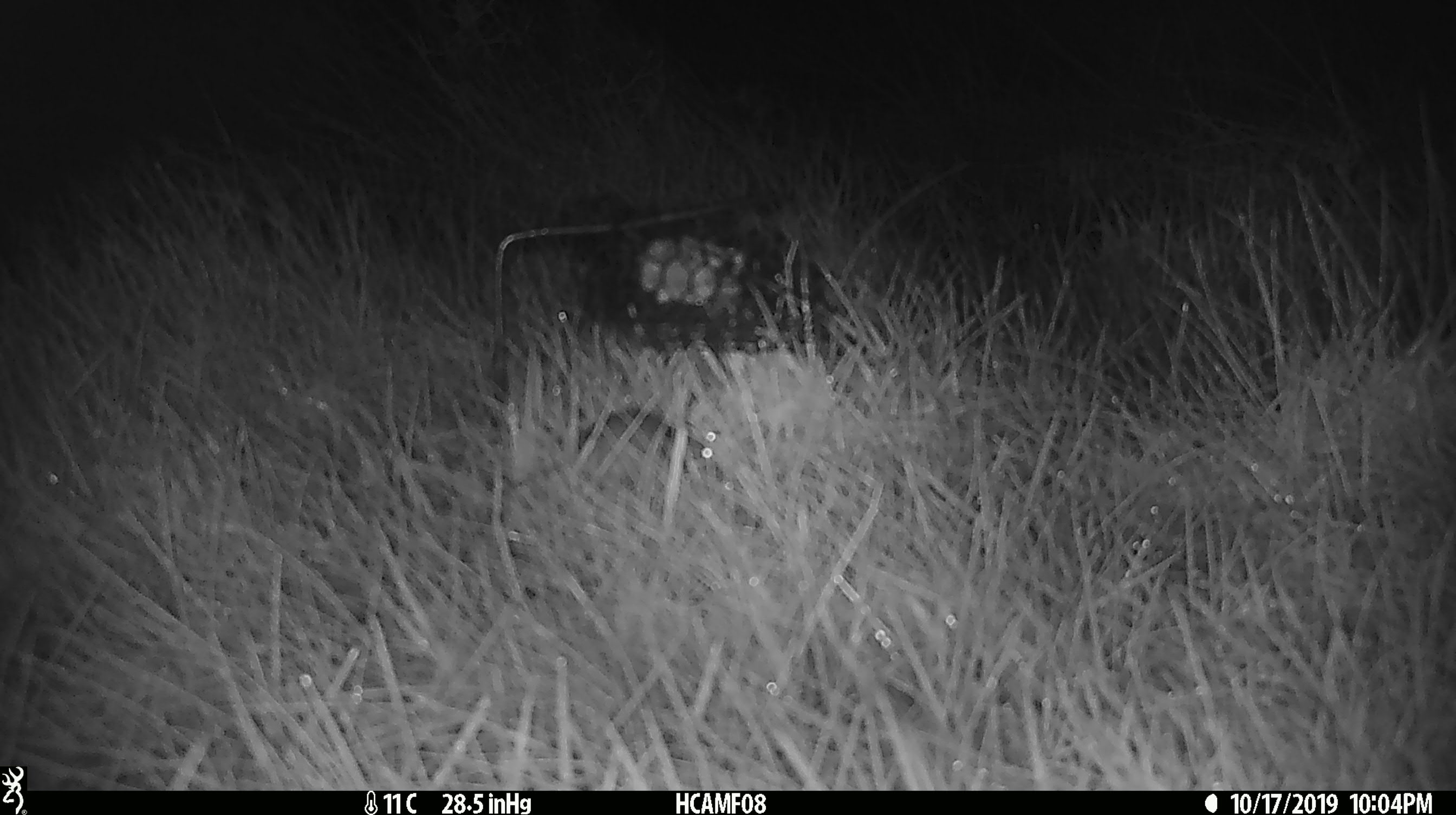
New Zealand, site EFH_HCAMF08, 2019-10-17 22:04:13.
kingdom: Animalia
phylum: Chordata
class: Mammalia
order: Rodentia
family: Muridae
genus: Mus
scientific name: Mus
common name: mouse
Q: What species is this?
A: Mouse (Mus).